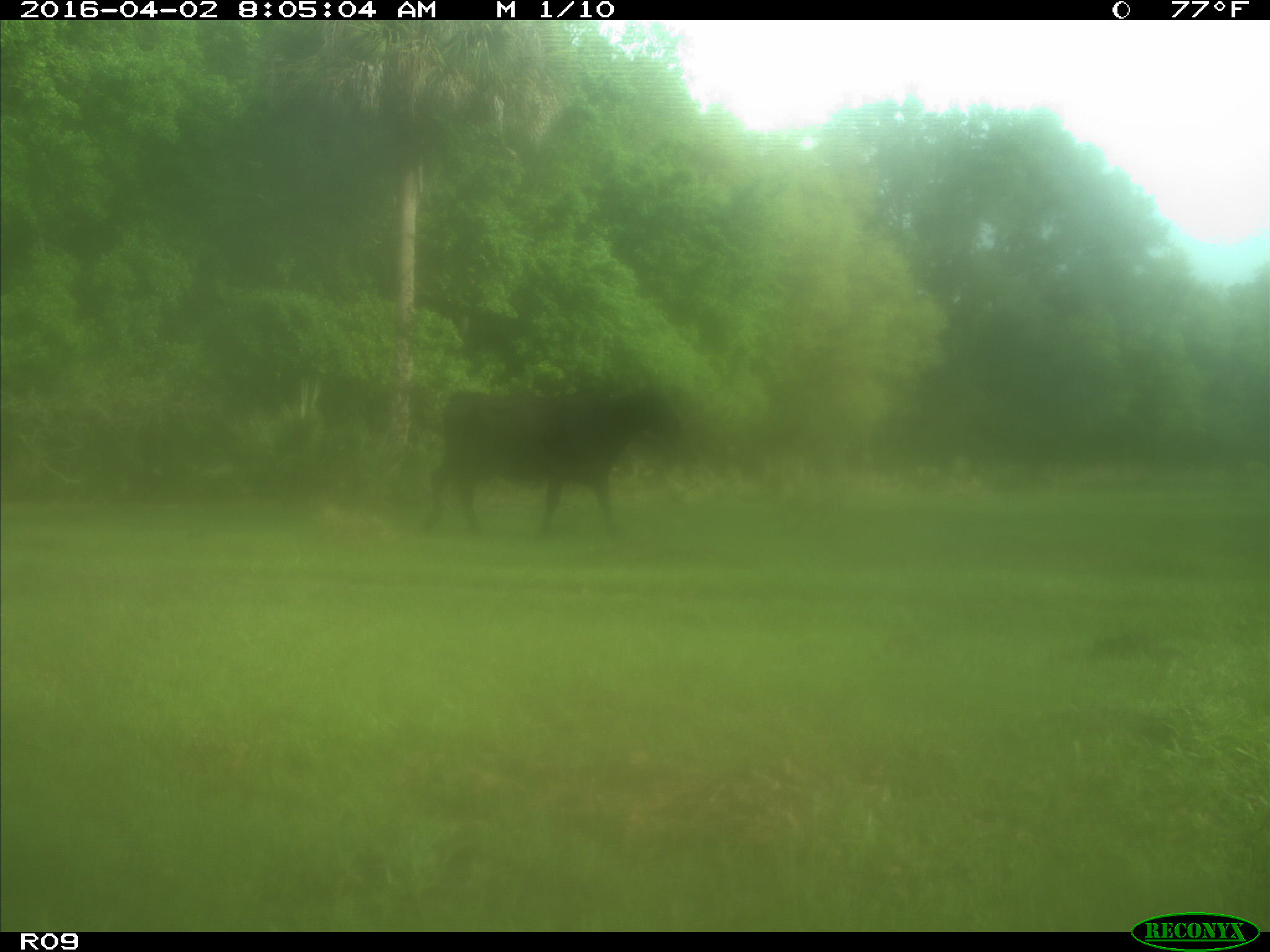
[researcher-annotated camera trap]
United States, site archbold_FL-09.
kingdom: Animalia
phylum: Chordata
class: Mammalia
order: Artiodactyla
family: Bovidae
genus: Bos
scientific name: Bos taurus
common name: domestic cow